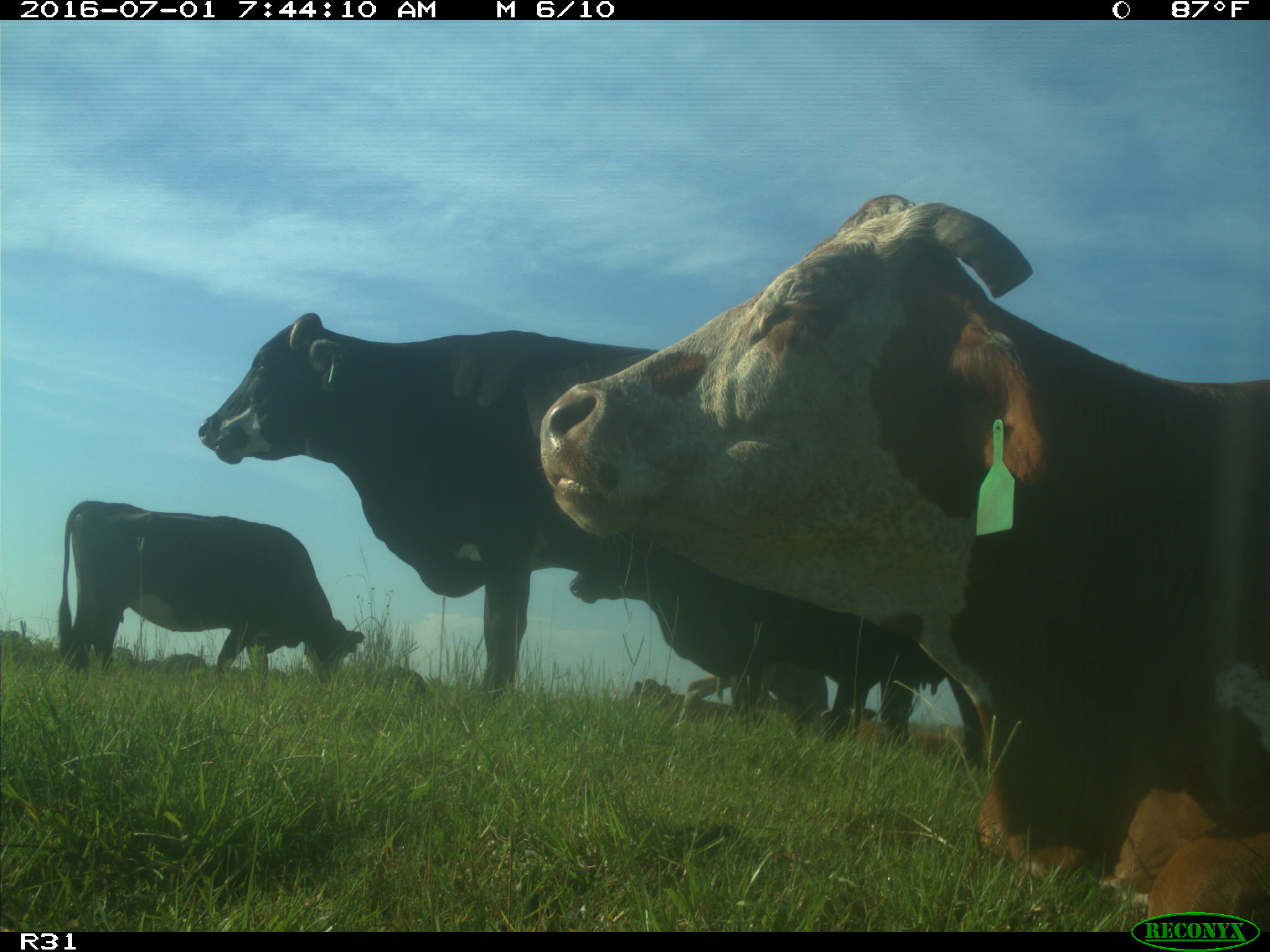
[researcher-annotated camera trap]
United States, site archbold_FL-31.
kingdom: Animalia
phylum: Chordata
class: Mammalia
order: Artiodactyla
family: Bovidae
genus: Bos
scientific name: Bos taurus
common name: domestic cow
Bos taurus (domestic cow).